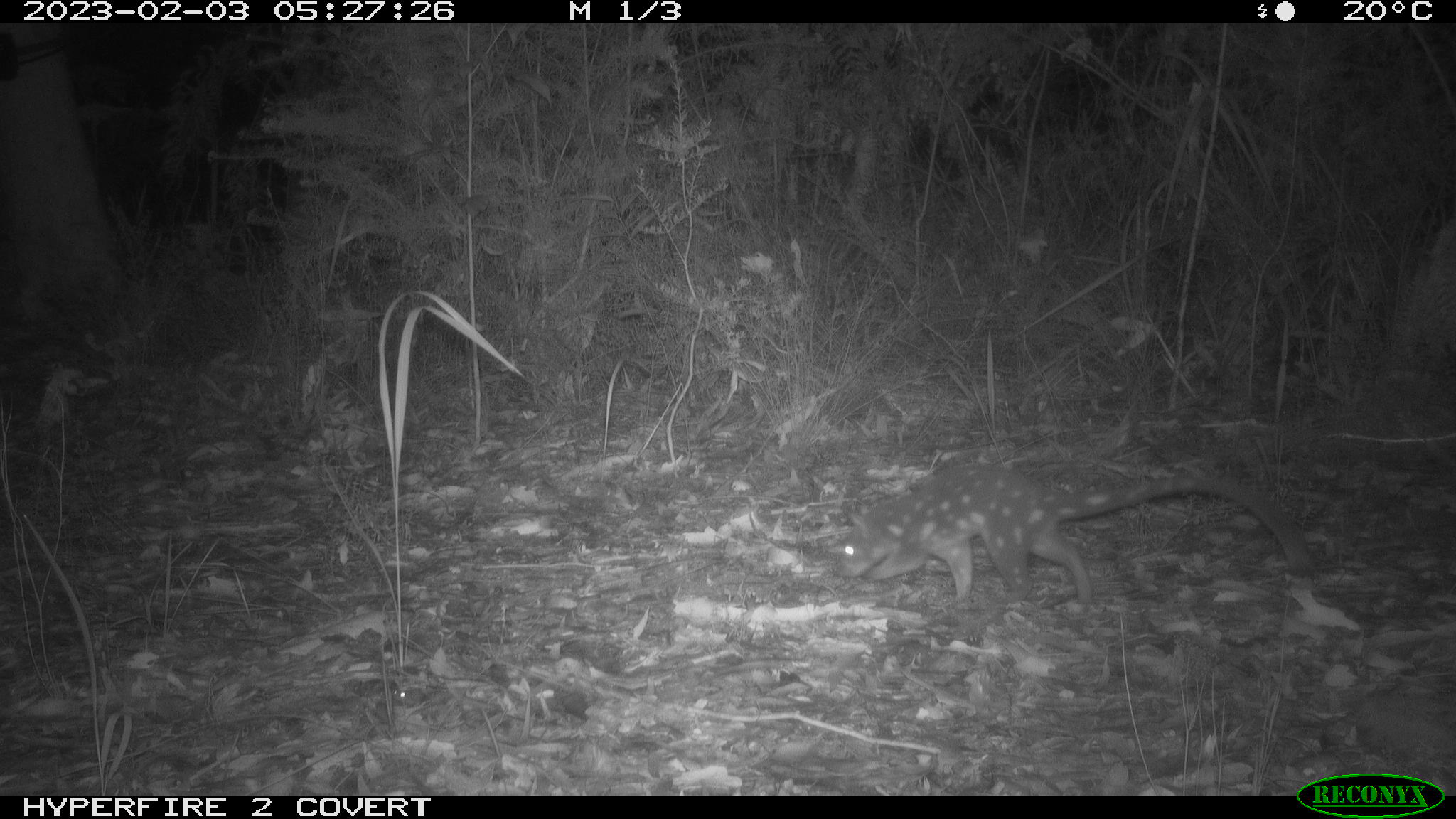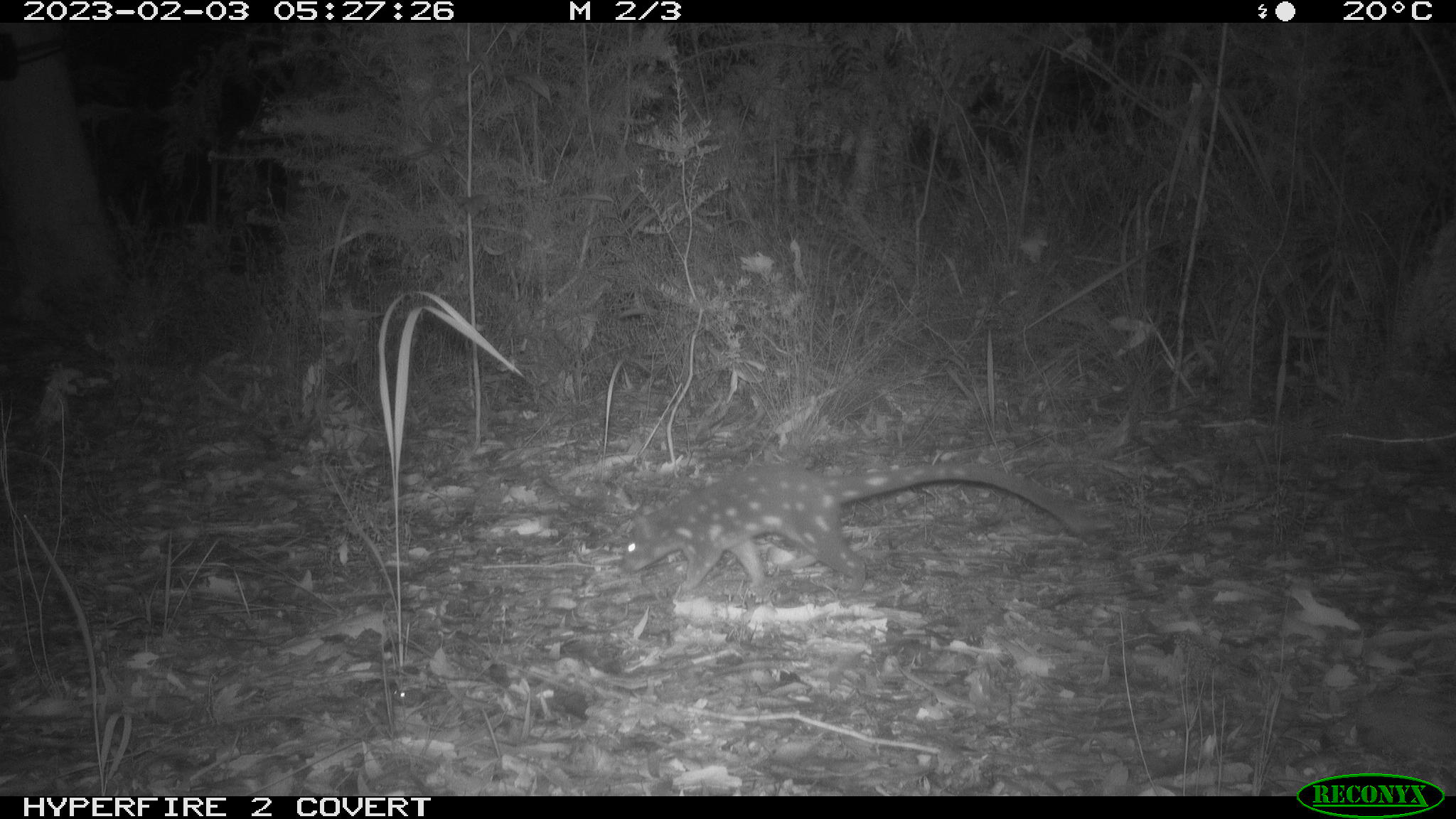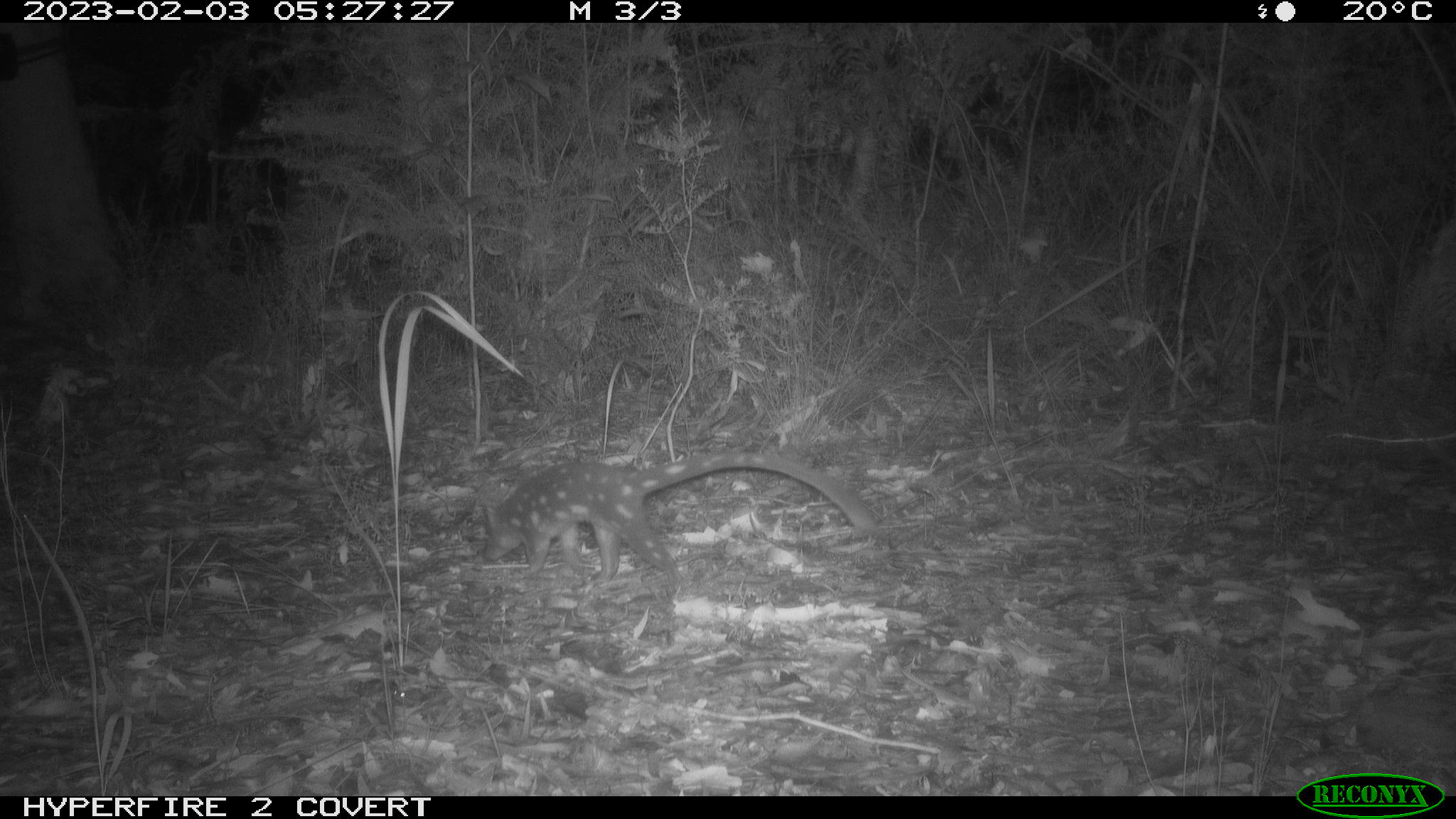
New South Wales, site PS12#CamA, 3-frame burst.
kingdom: Animalia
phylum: Chordata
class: Mammalia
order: Dasyuromorphia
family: Dasyuridae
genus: Dasyurus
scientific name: Dasyurus maculatus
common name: spotted-tailed quoll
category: quoll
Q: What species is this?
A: Quoll (spotted-tailed quoll) (Dasyurus maculatus).